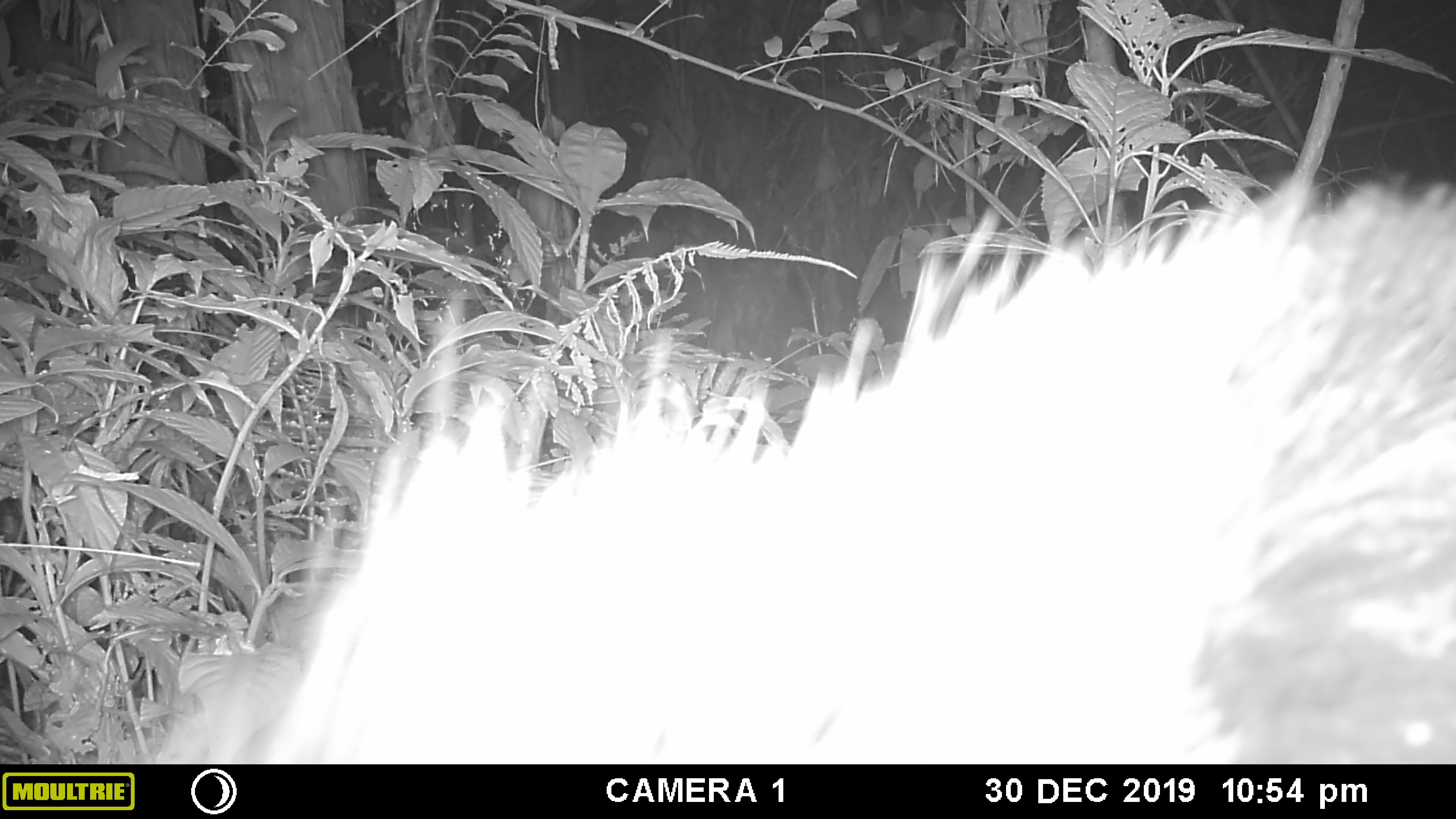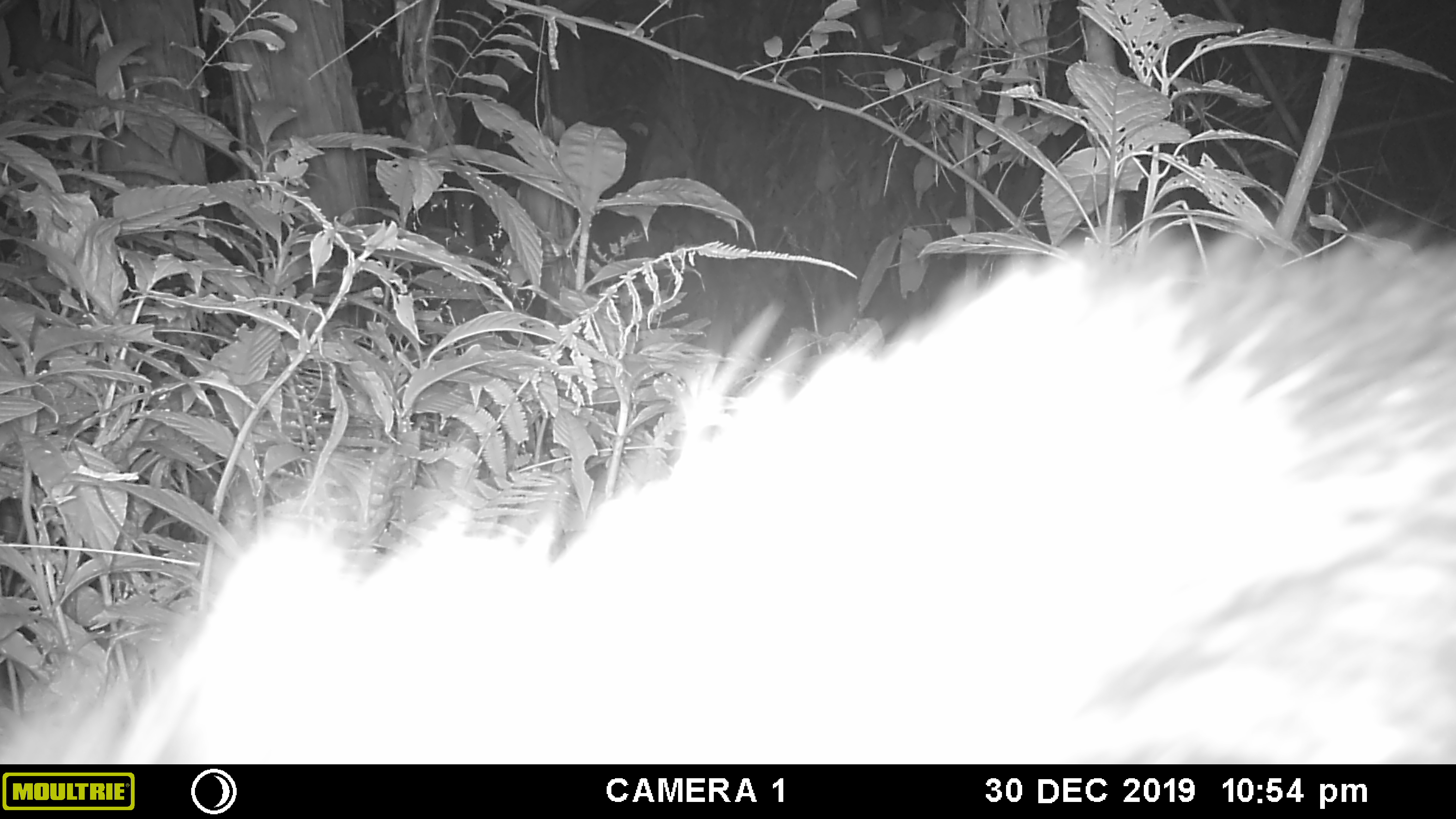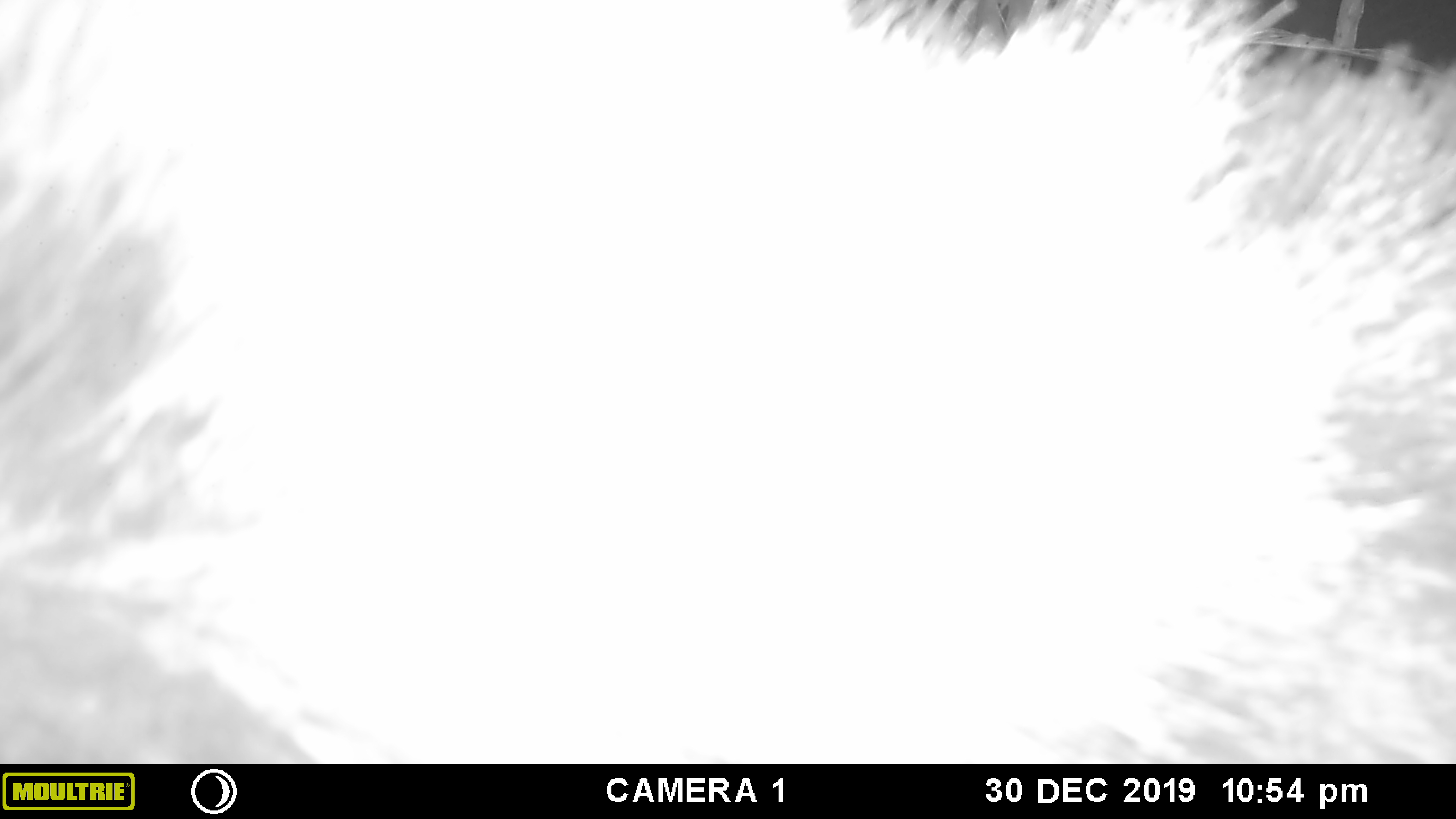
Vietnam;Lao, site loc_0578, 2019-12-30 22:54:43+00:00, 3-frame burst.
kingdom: Animalia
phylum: Chordata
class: Mammalia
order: Artiodactyla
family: Bovidae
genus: Capricornis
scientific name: Capricornis sumatraensis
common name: chinese serow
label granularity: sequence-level